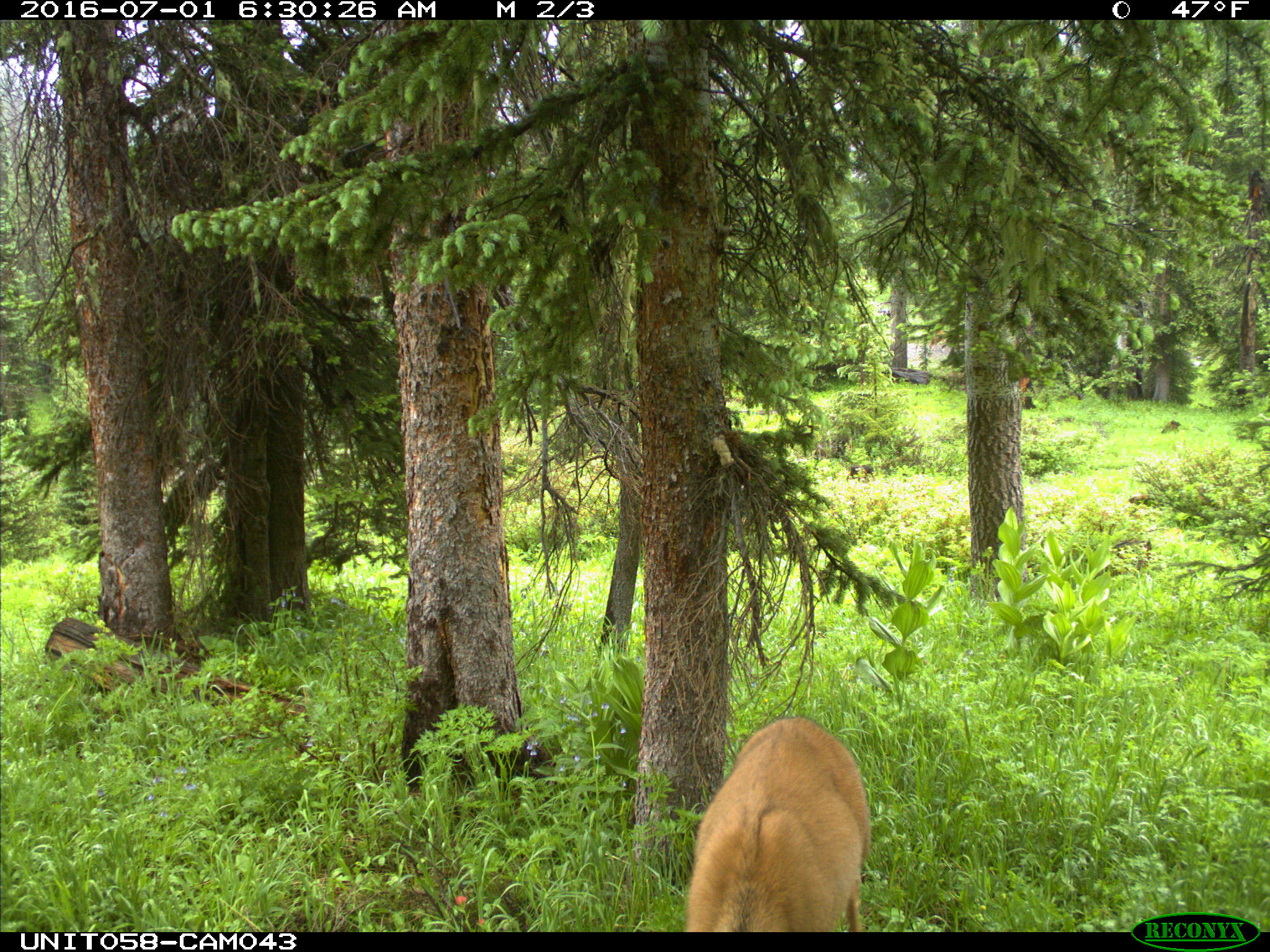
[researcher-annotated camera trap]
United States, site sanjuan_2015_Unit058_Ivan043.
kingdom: Animalia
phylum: Chordata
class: Mammalia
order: Artiodactyla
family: Cervidae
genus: Odocoileus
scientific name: Odocoileus hemionus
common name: mule deer